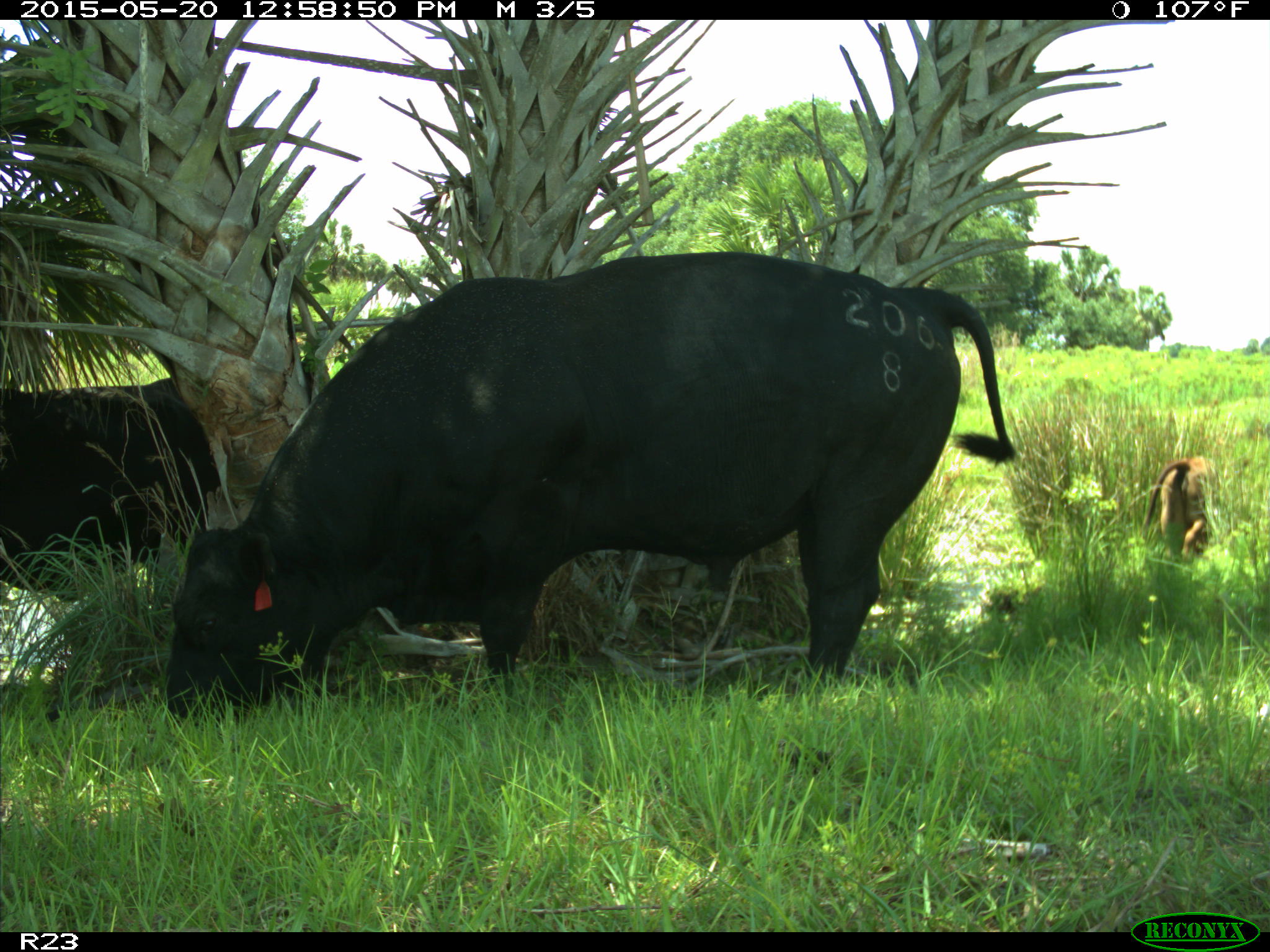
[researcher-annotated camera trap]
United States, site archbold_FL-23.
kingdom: Animalia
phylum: Chordata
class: Mammalia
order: Artiodactyla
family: Bovidae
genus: Bos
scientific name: Bos taurus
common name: domestic cow